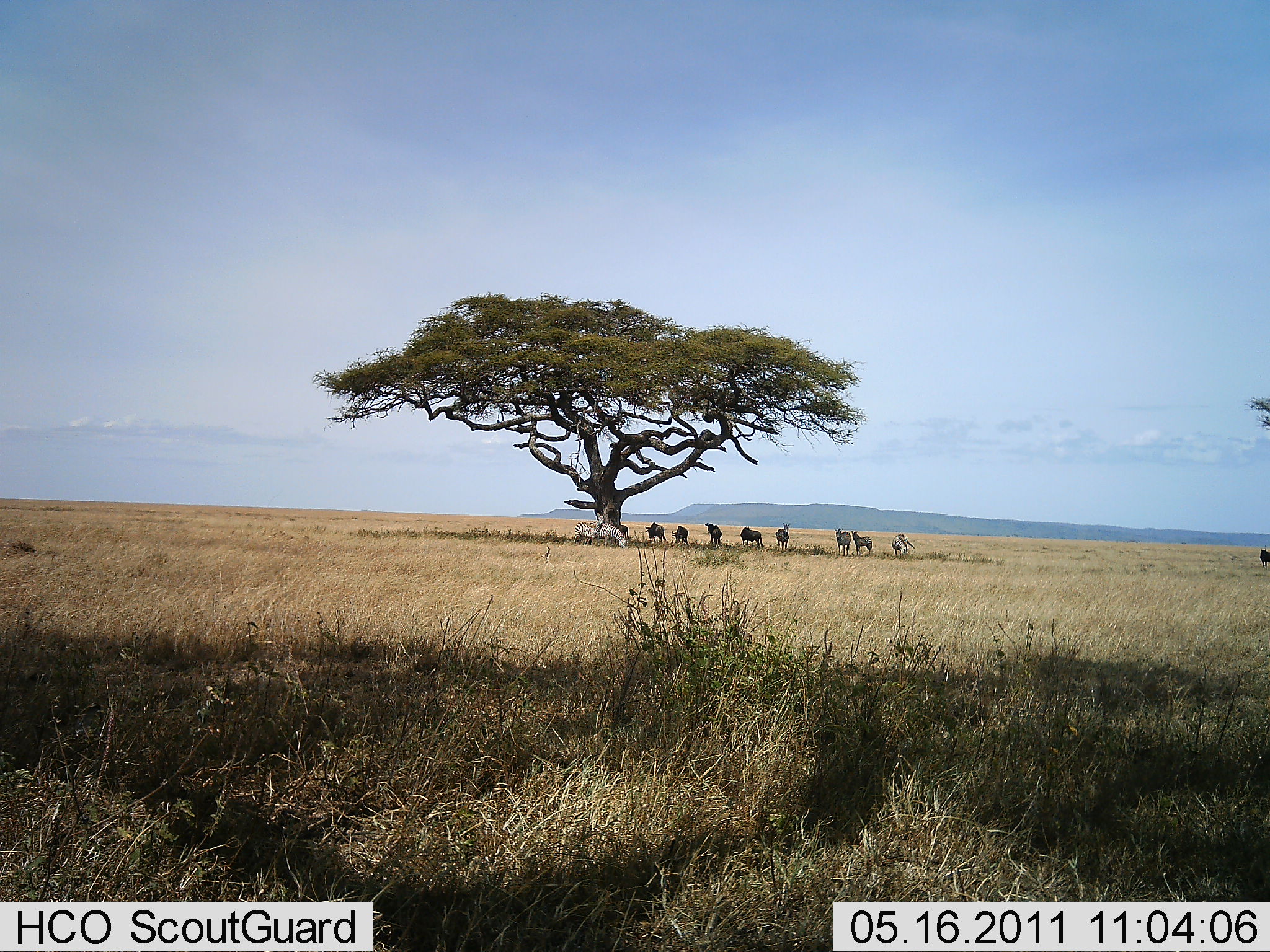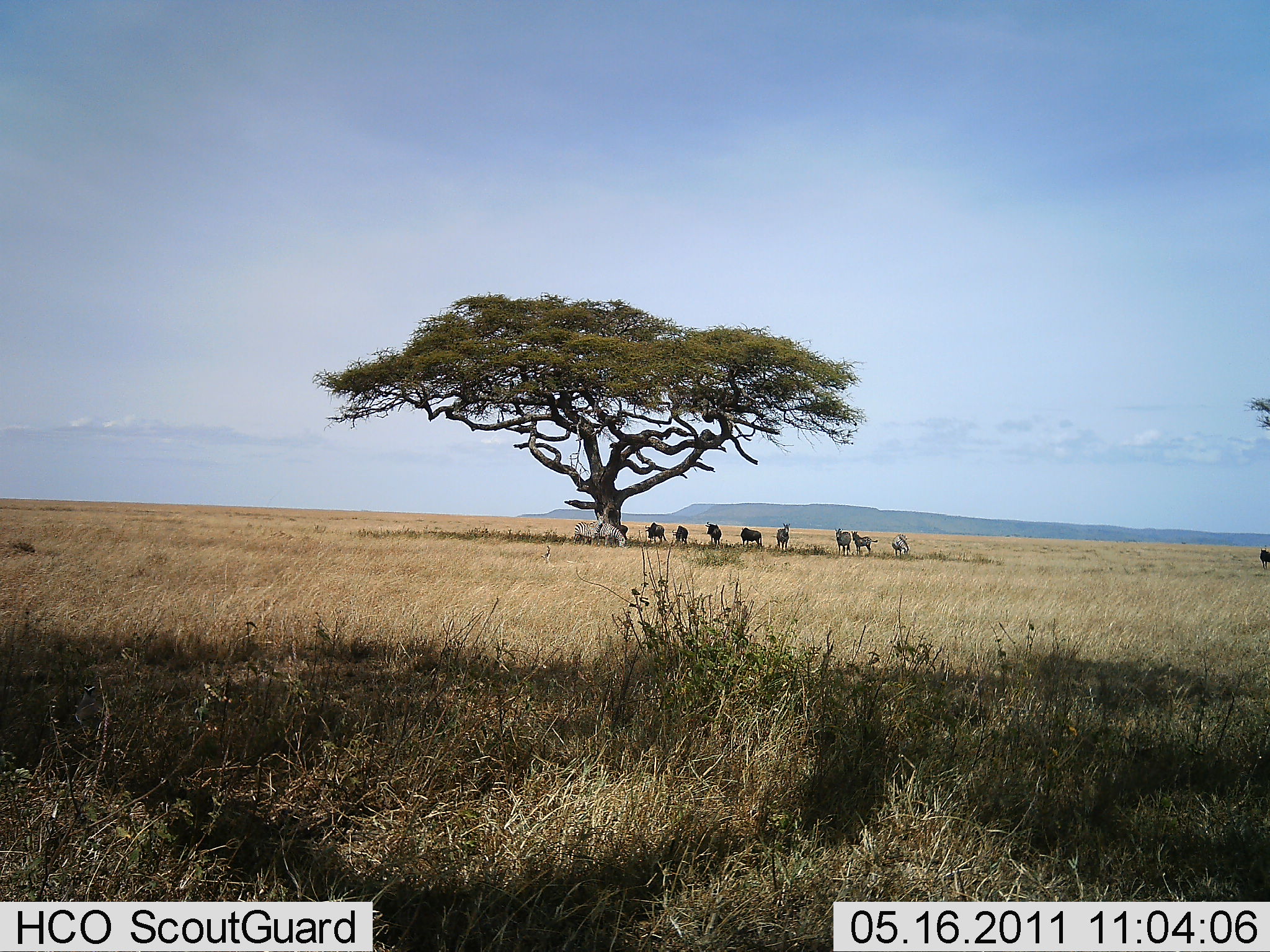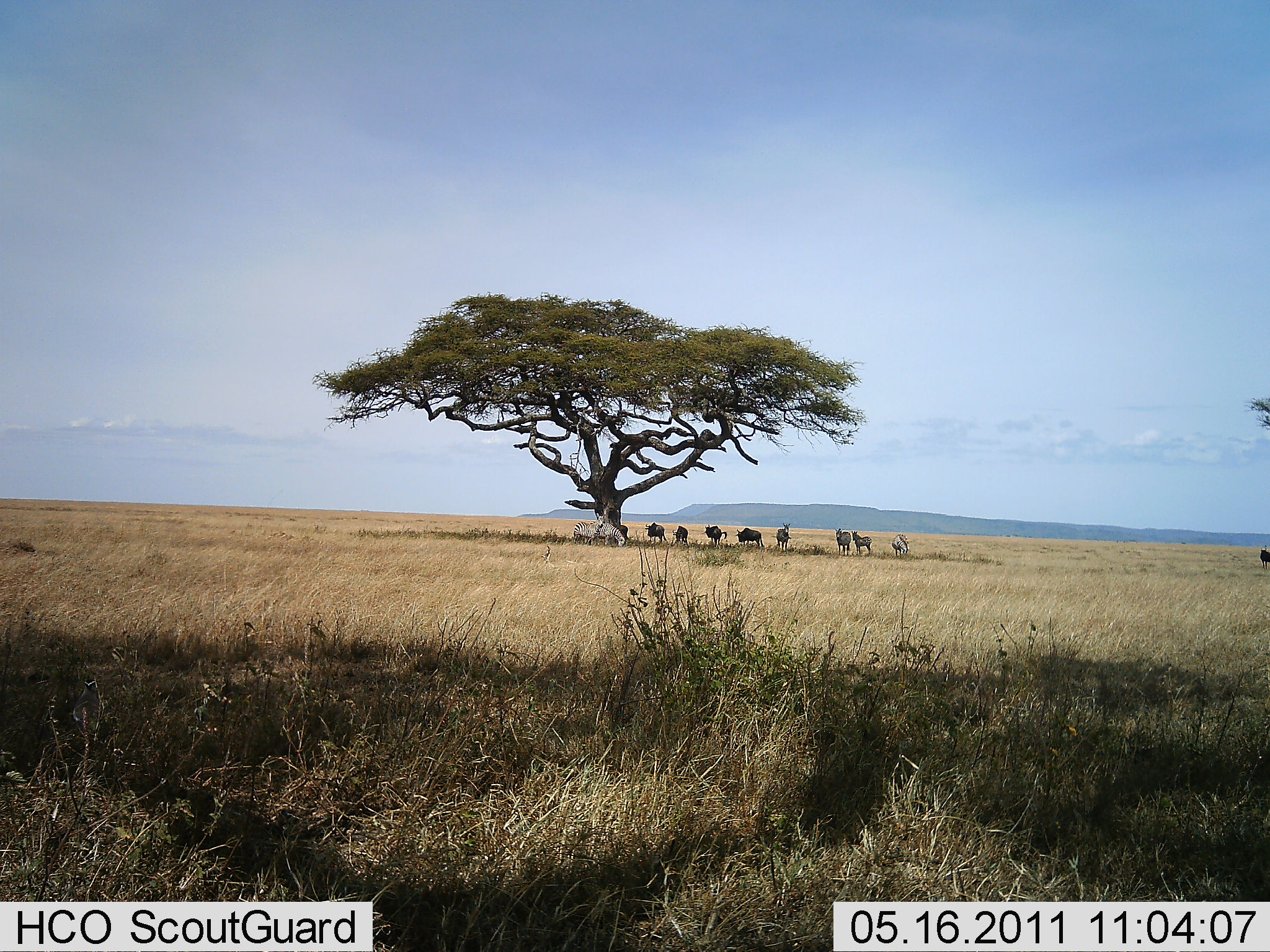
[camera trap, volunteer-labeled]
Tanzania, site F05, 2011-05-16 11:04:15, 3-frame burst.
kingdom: Animalia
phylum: Chordata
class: Mammalia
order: Perissodactyla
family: Equidae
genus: Equus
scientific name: Equus quagga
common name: plains zebra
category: zebra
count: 6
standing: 100%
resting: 11%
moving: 0%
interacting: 0%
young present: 0%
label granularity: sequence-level